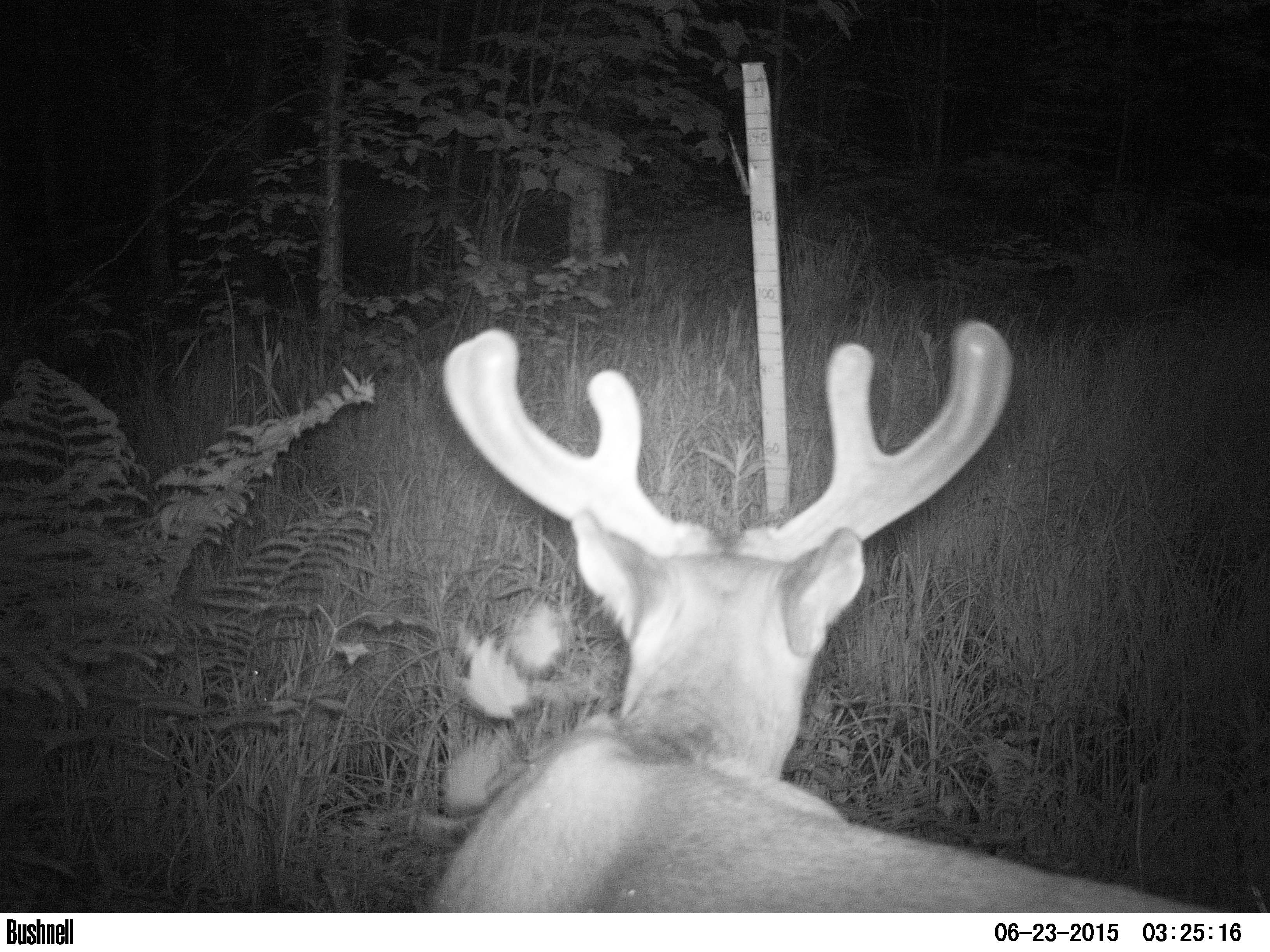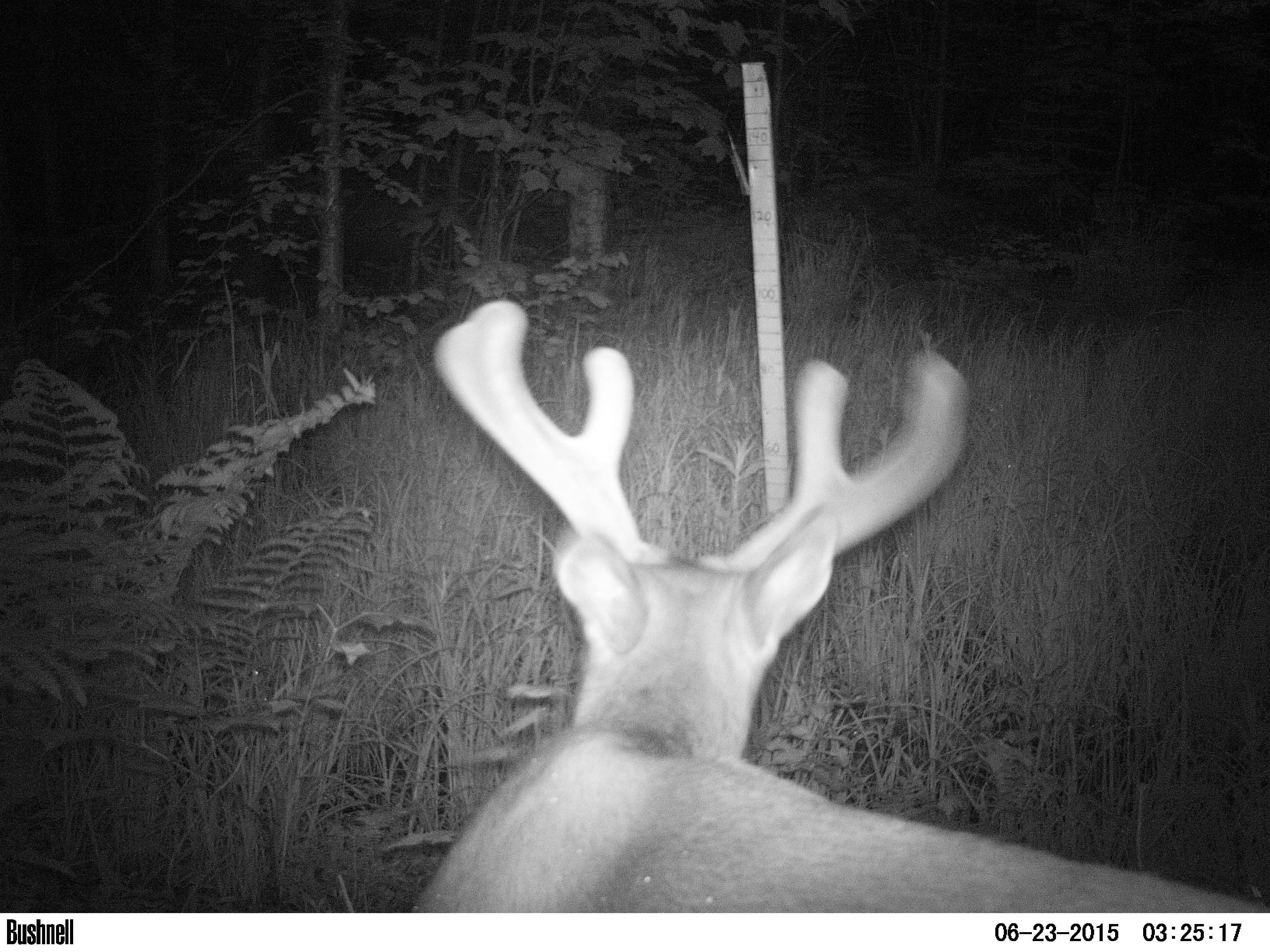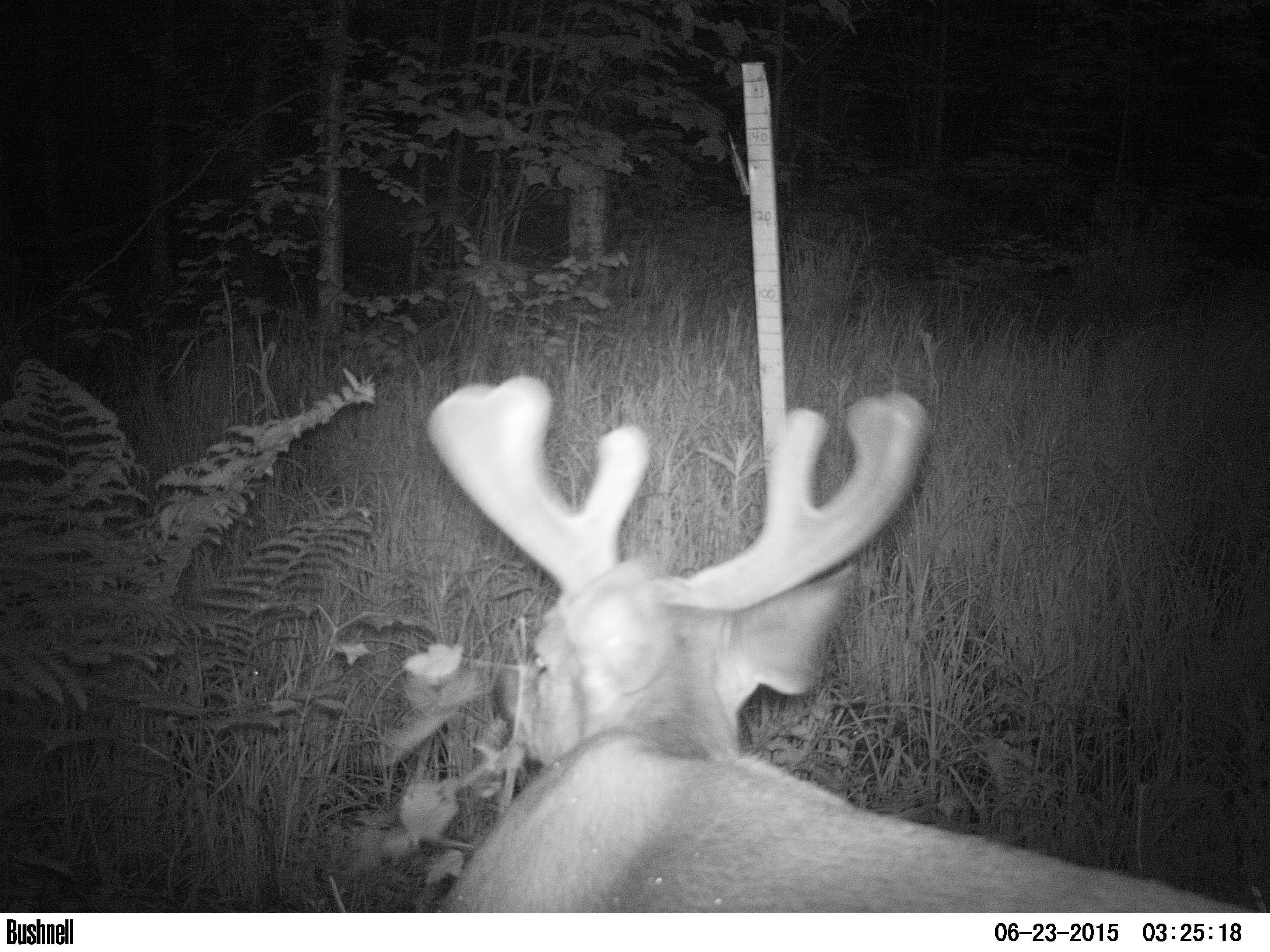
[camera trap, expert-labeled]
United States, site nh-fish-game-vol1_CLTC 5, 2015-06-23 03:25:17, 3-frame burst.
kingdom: Animalia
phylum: Chordata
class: Mammalia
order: Artiodactyla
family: Cervidae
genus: Odocoileus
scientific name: Odocoileus virginianus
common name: white-tailed deer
White-tailed deer (Odocoileus virginianus).